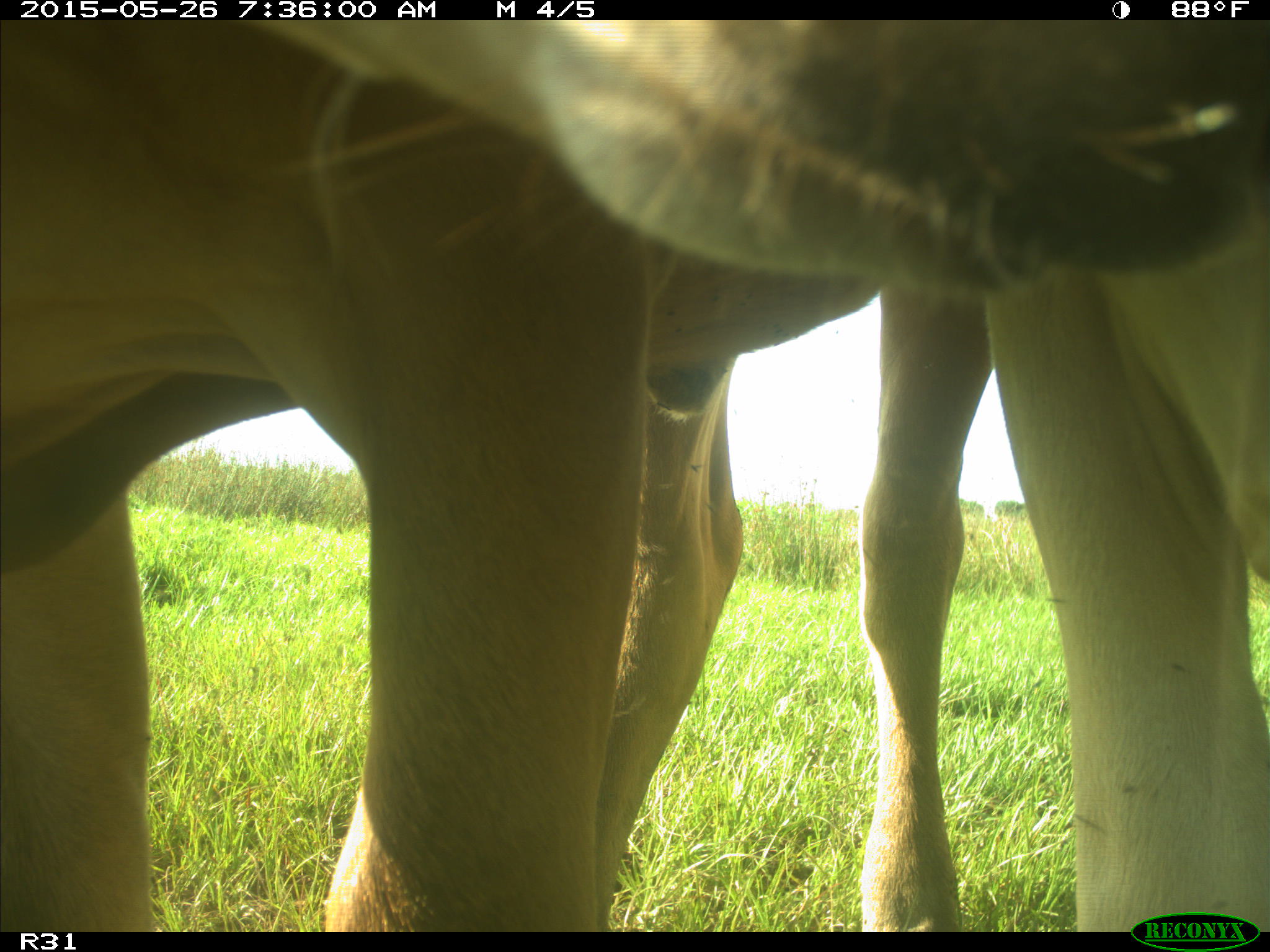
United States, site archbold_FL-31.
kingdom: Animalia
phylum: Chordata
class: Mammalia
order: Artiodactyla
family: Bovidae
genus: Bos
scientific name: Bos taurus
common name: domestic cow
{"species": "Bos taurus (domestic cow)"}